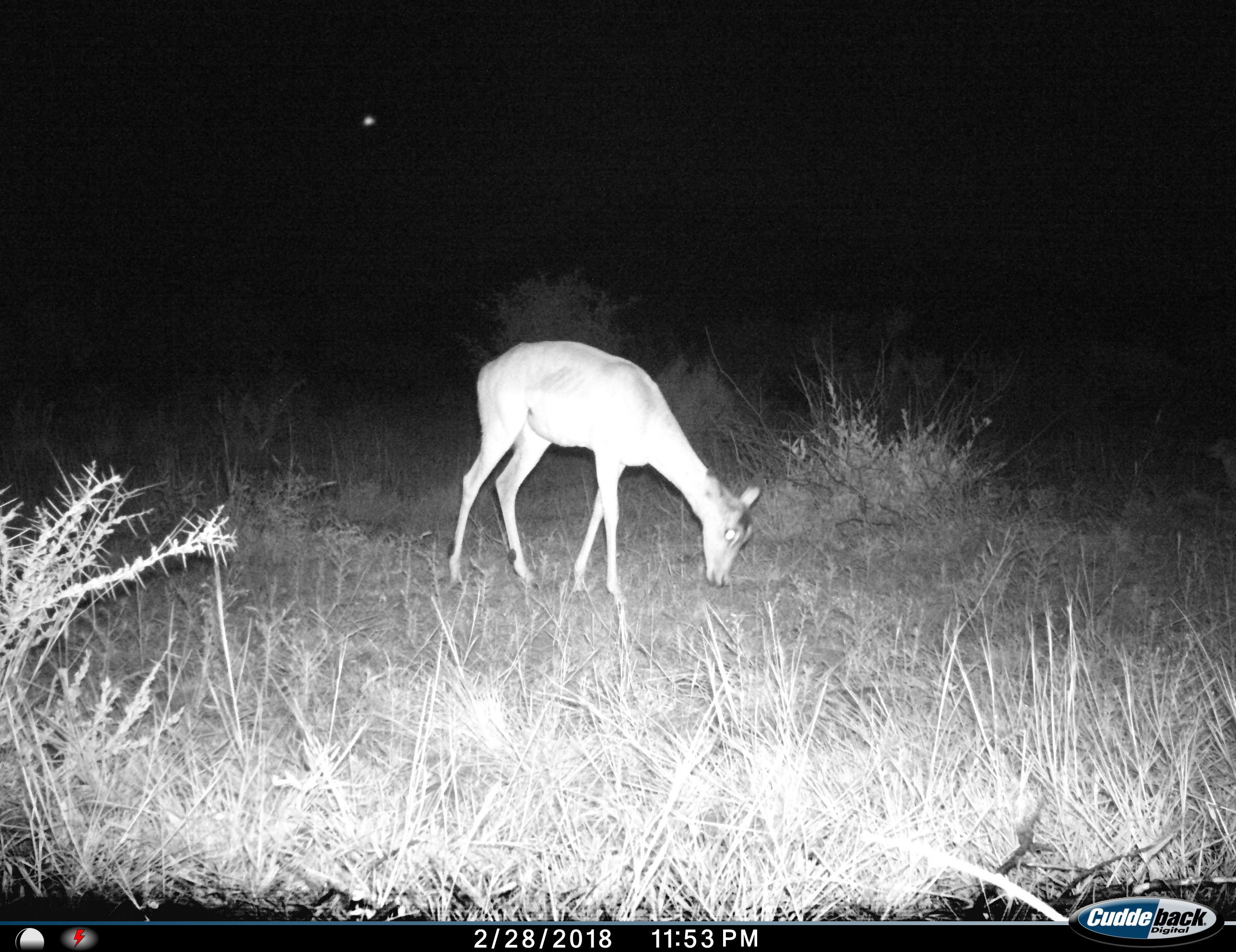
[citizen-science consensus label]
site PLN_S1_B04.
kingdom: Animalia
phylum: Chordata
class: Mammalia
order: Artiodactyla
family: Bovidae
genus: Aepyceros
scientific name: Aepyceros melampus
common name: impala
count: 1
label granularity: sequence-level